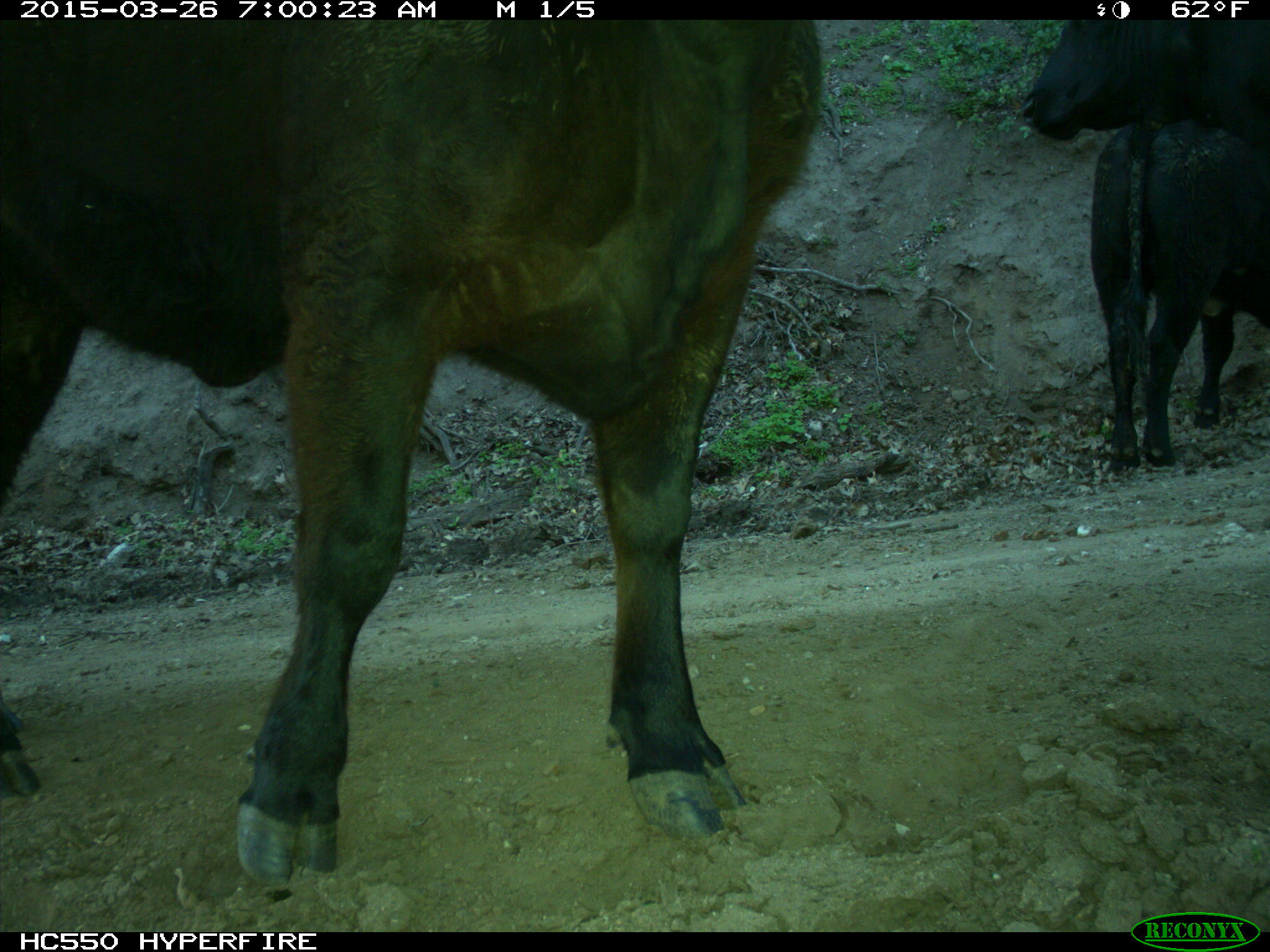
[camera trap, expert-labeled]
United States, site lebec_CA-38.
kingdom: Animalia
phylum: Chordata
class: Mammalia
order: Artiodactyla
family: Bovidae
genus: Bos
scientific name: Bos taurus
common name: domestic cow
Bos taurus (domestic cow).